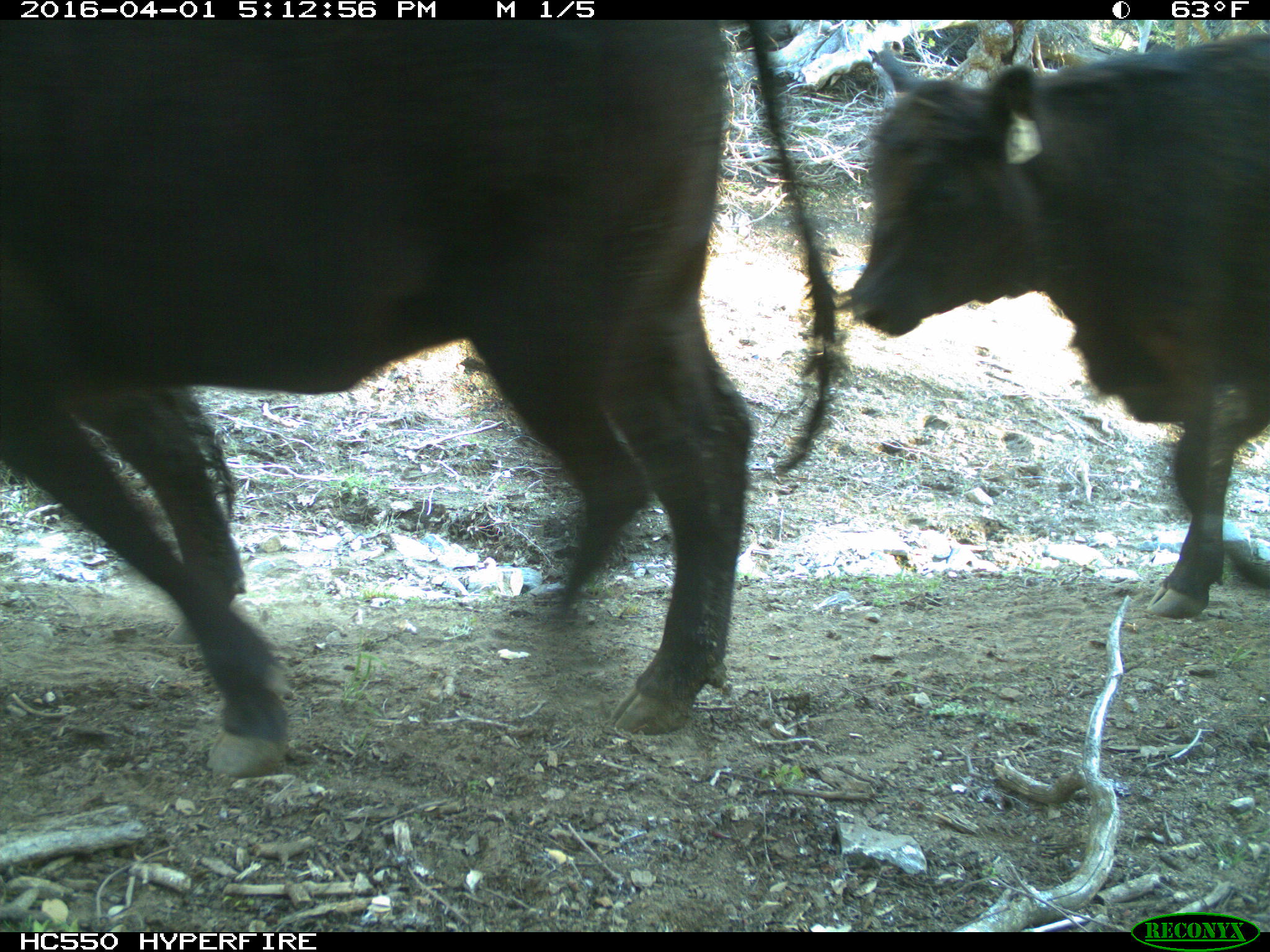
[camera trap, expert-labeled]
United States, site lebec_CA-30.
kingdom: Animalia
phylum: Chordata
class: Mammalia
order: Artiodactyla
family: Bovidae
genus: Bos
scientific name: Bos taurus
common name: domestic cow